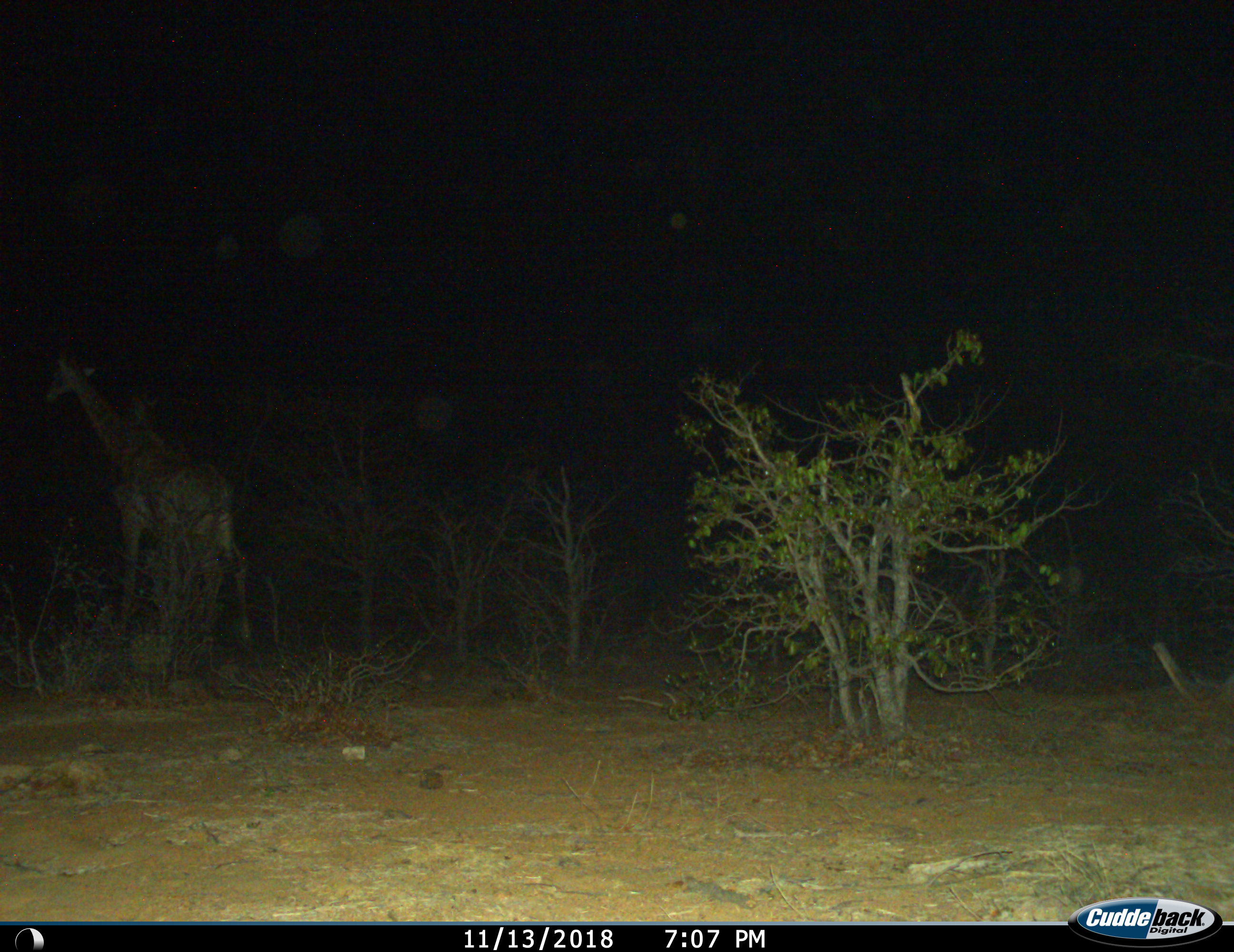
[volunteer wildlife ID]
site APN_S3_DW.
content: unidentified animal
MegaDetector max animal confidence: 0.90